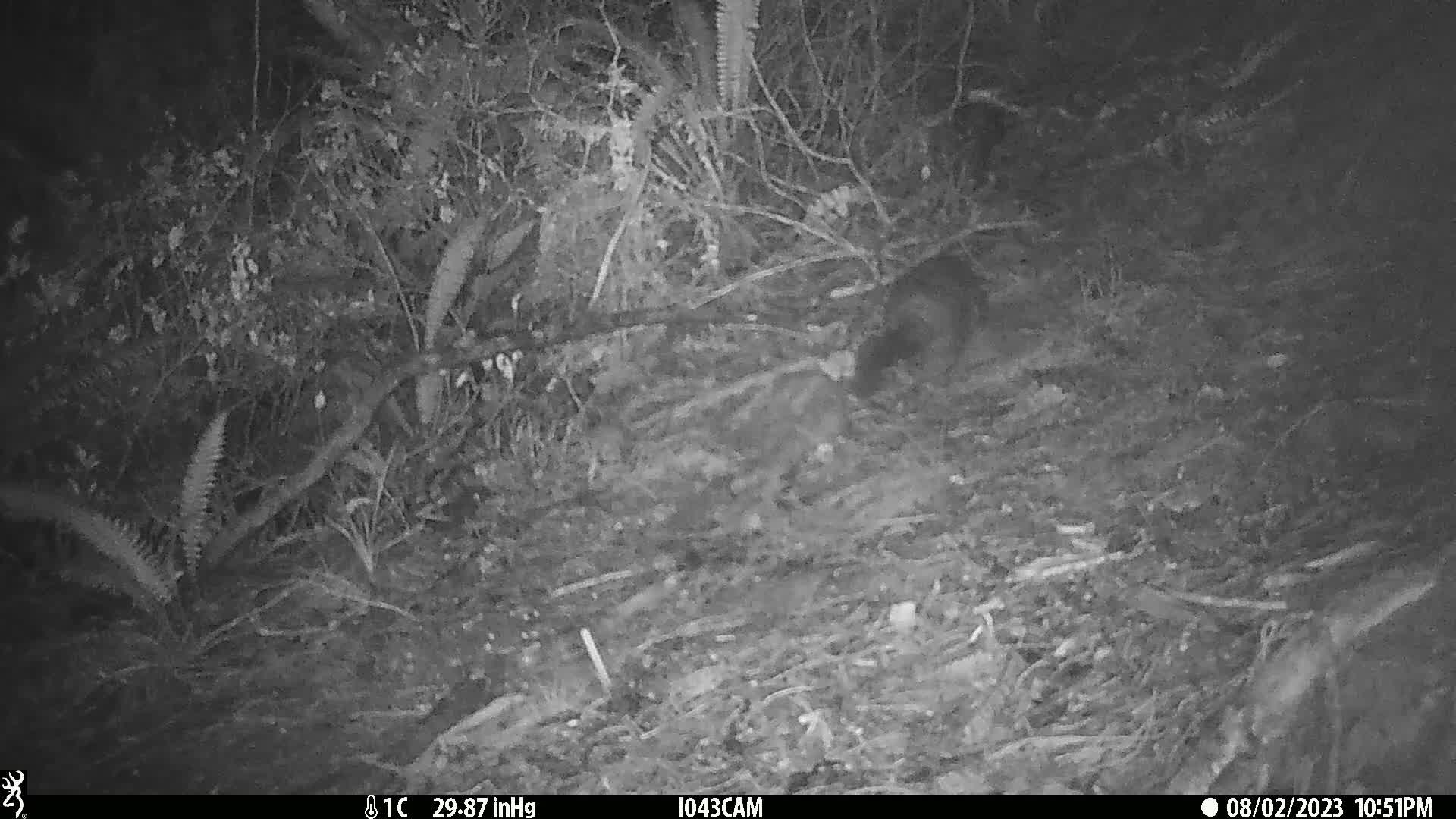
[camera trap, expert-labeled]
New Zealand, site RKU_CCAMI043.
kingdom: Animalia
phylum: Chordata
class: Mammalia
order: Diprotodontia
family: Phalangeridae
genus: Trichosurus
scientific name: Trichosurus vulpecula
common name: common brushtail possum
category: possum